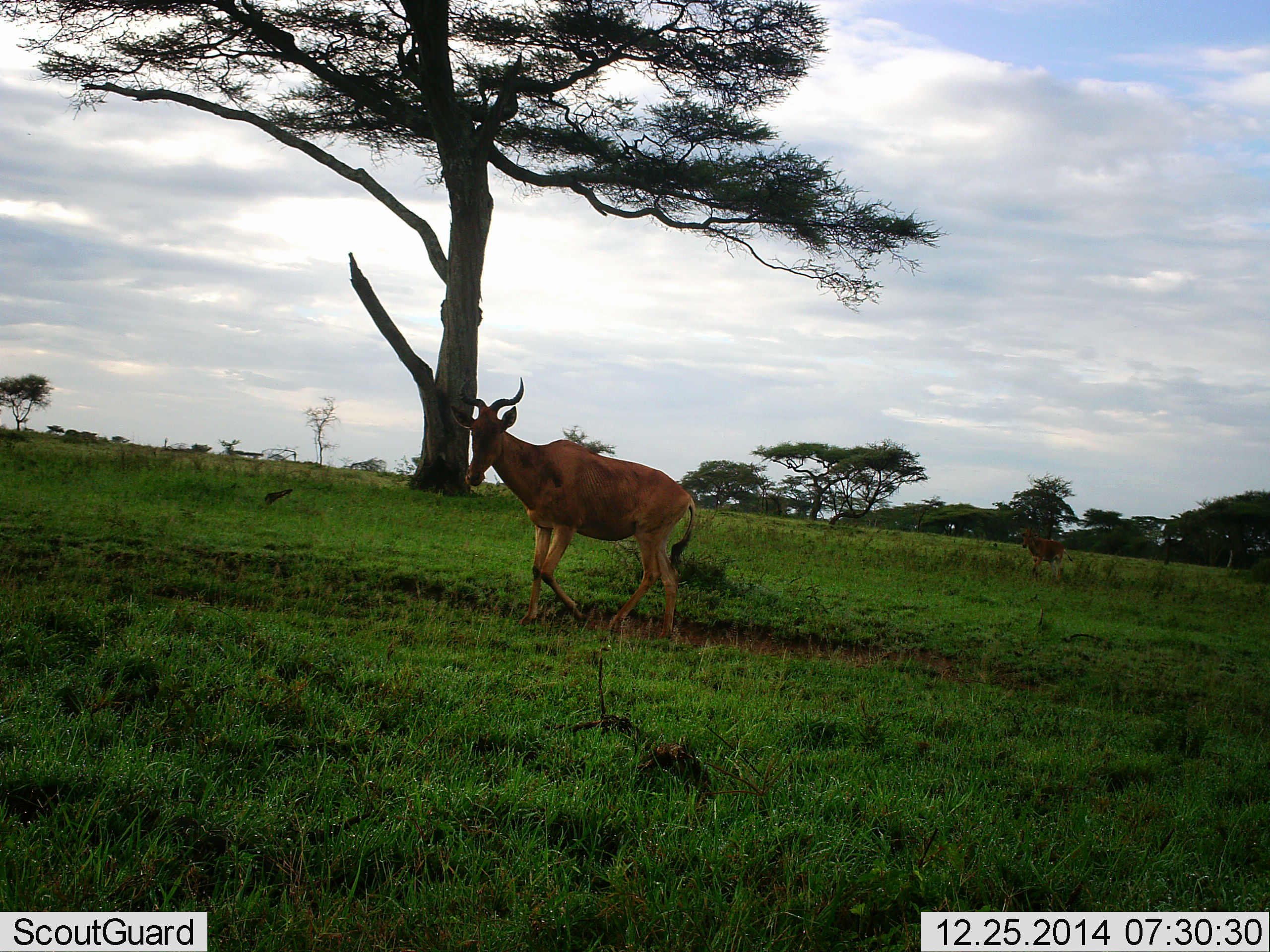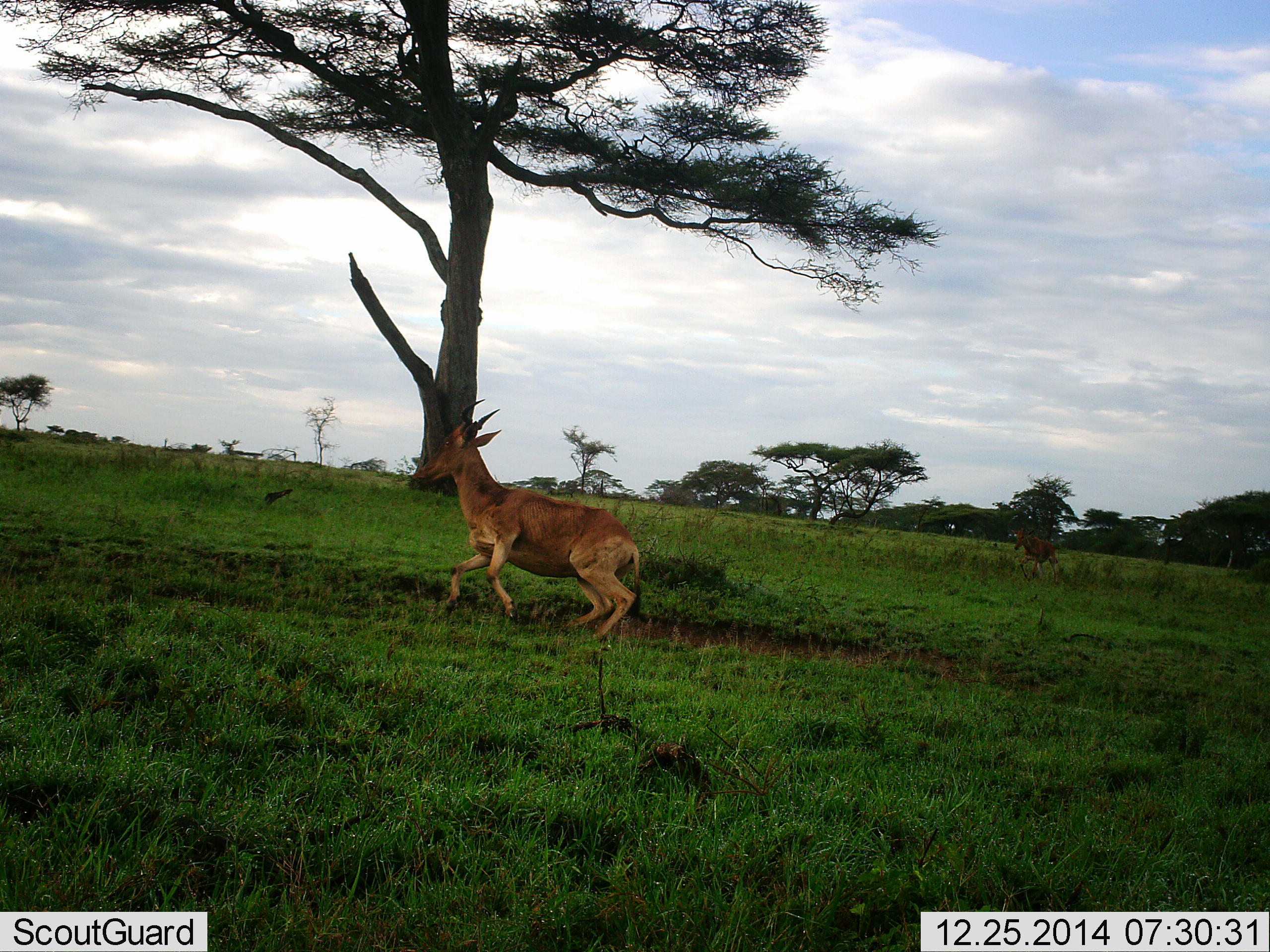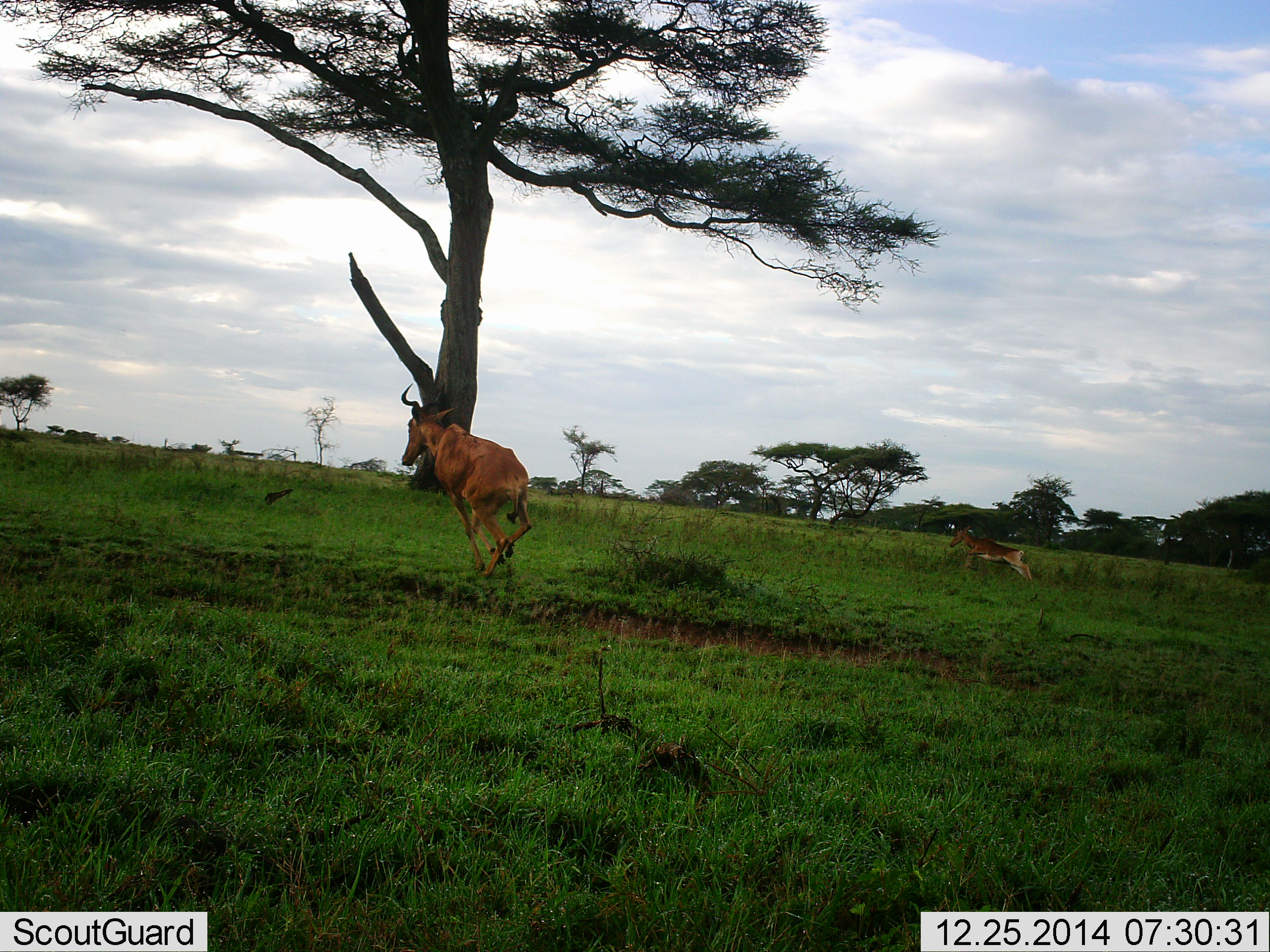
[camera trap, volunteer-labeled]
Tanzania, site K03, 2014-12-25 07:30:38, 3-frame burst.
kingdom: Animalia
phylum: Chordata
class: Mammalia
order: Artiodactyla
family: Bovidae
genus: Alcelaphus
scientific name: Alcelaphus buselaphus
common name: hartebeest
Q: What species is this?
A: Hartebeest (Alcelaphus buselaphus).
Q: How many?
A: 2.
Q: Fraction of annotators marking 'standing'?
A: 10%.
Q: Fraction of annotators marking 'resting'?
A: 0%.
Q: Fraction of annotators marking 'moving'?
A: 100%.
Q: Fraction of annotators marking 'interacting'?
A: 0%.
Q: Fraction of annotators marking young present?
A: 30%.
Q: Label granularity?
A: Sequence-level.